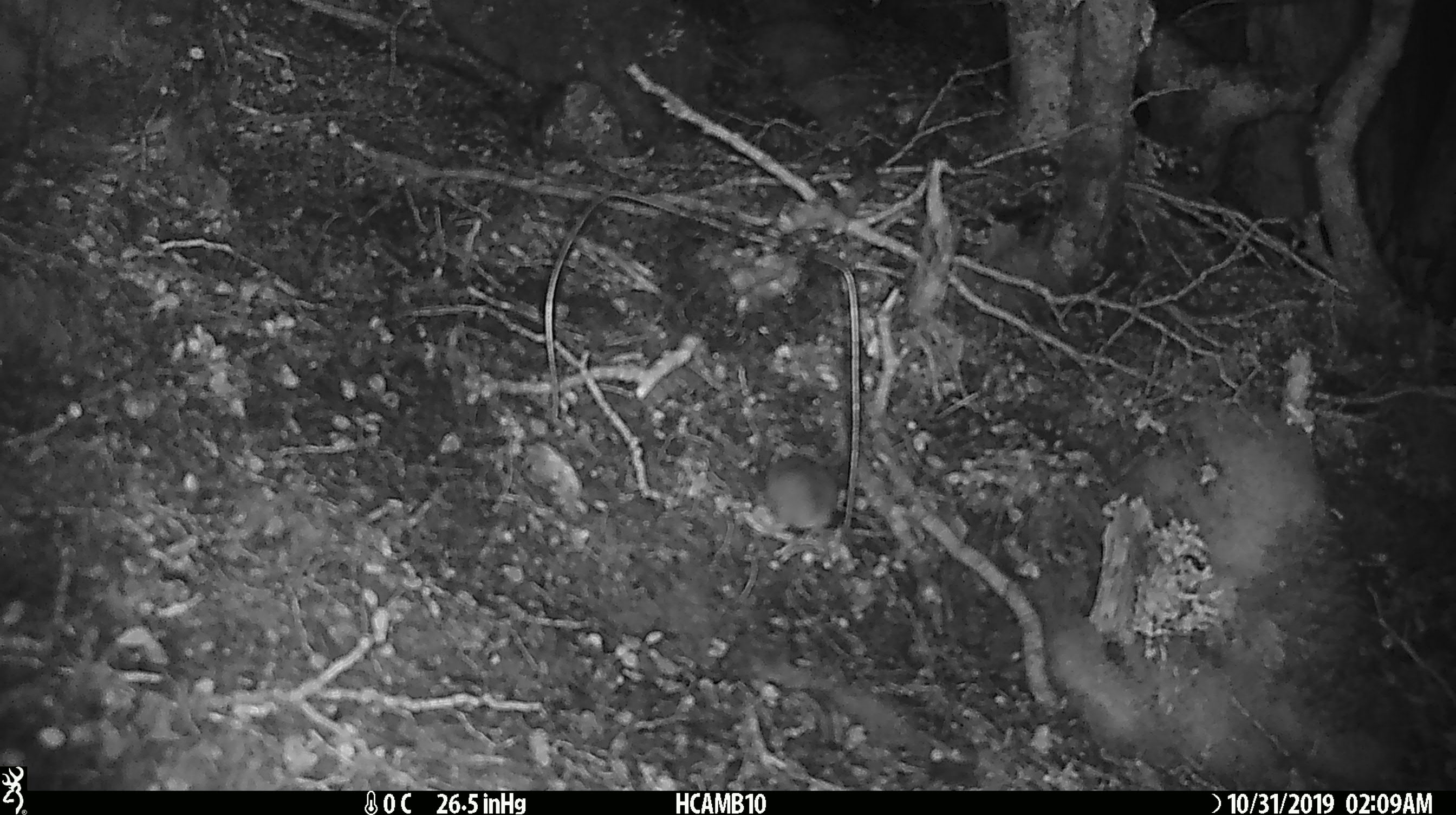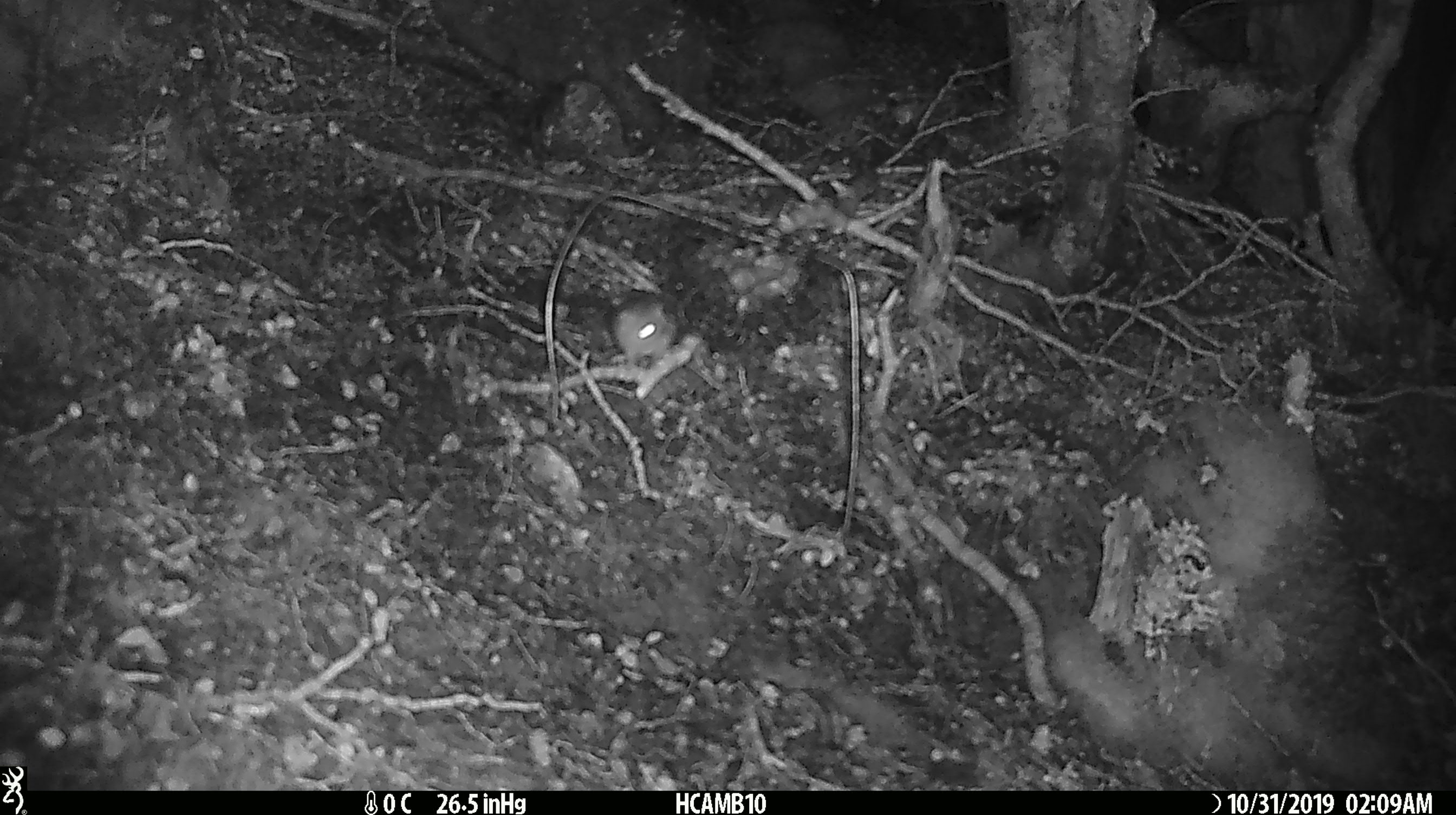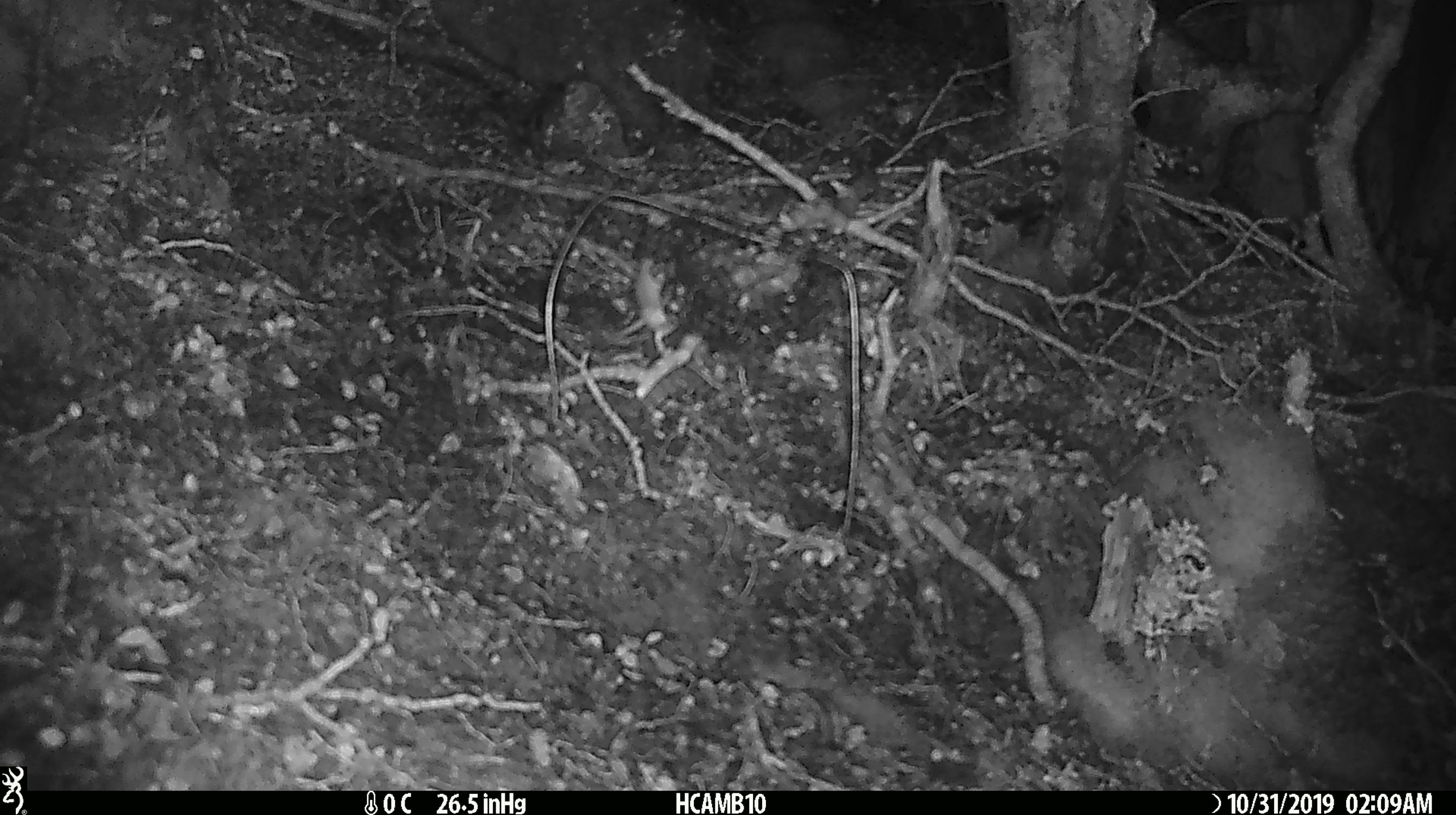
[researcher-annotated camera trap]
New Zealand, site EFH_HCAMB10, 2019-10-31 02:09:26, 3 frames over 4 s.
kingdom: Animalia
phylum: Chordata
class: Mammalia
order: Rodentia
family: Muridae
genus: Mus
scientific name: Mus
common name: mouse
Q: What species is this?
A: Mouse (Mus).